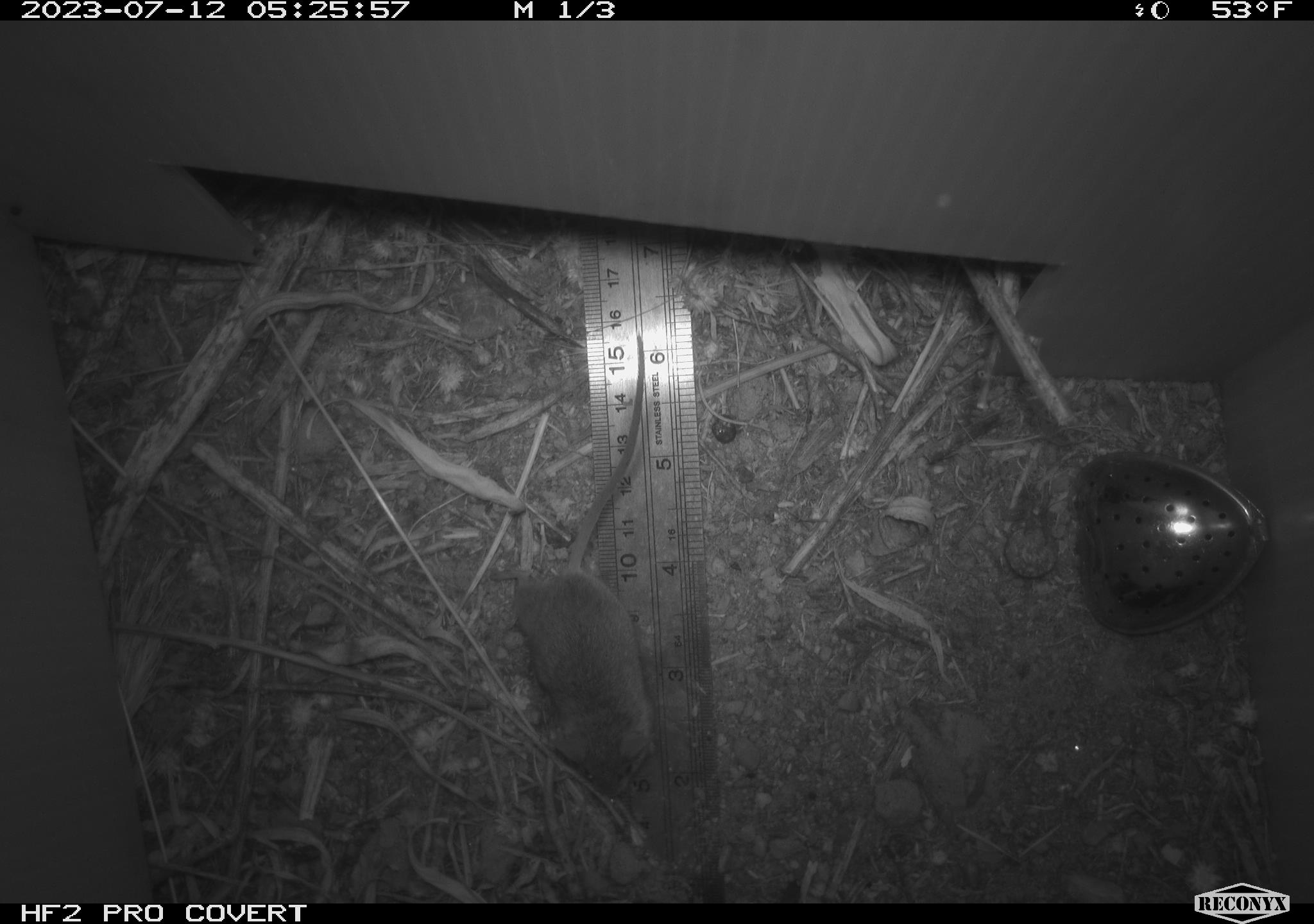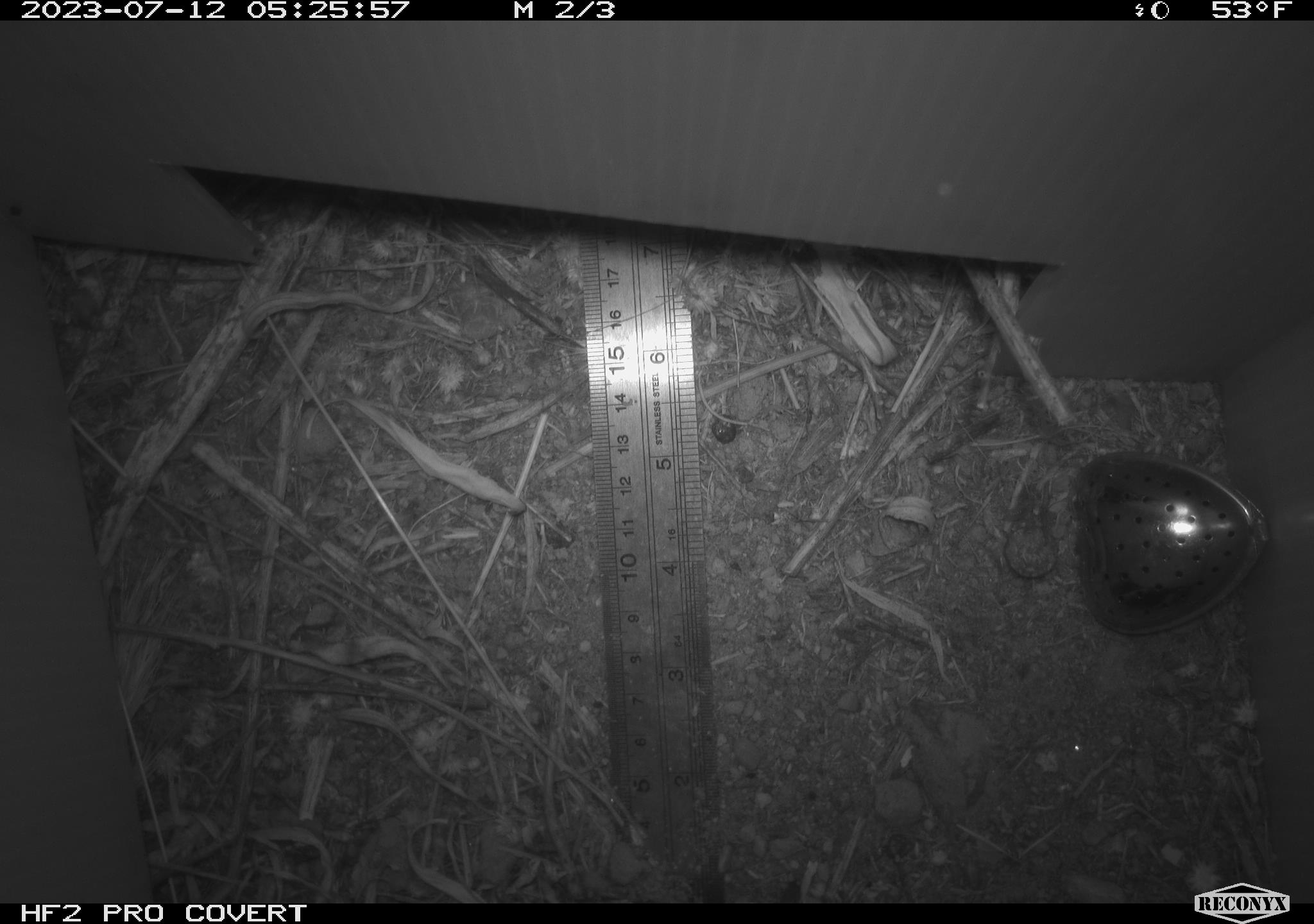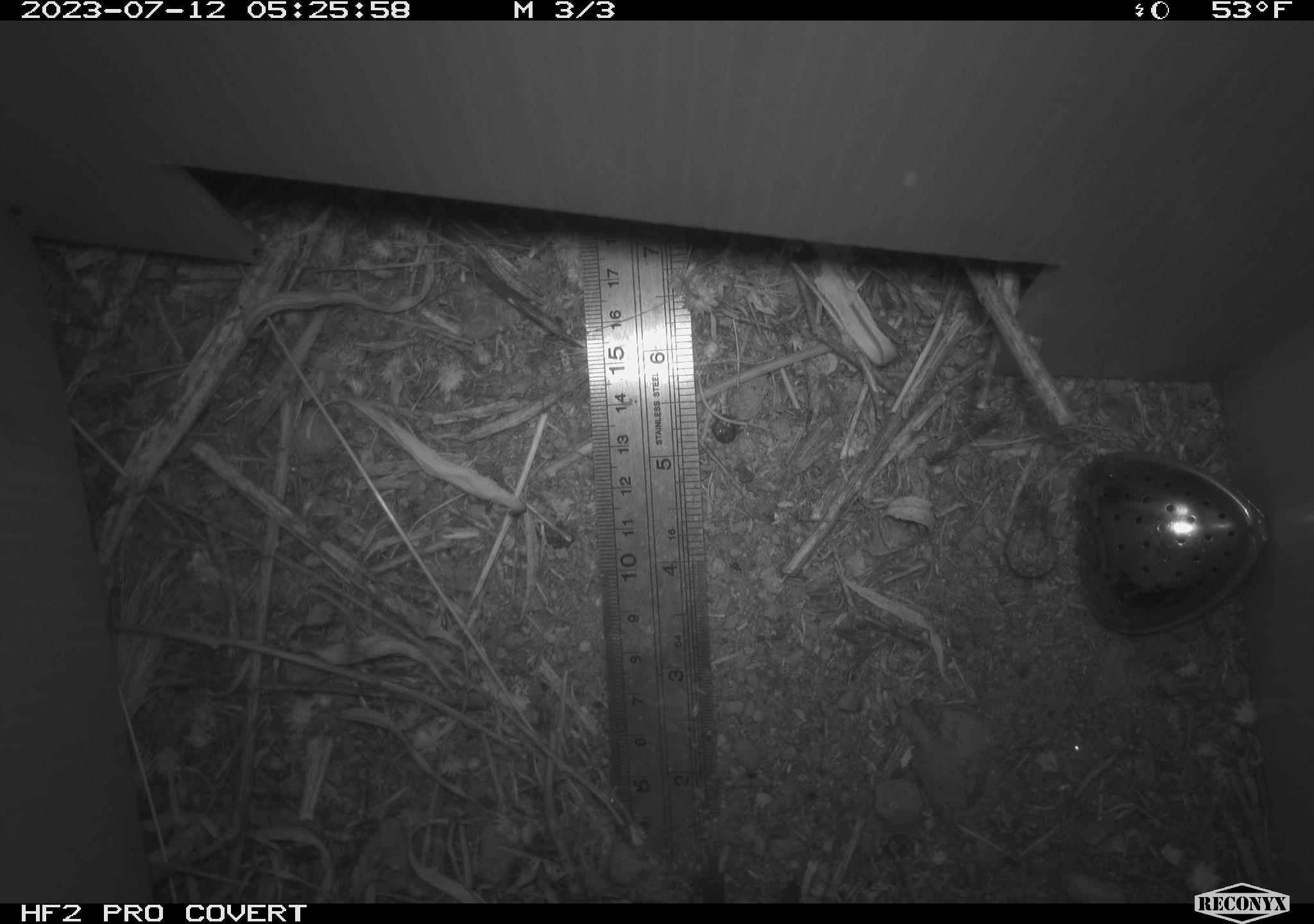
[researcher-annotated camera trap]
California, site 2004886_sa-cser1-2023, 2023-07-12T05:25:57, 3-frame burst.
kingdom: Animalia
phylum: Chordata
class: Mammalia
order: Rodentia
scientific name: Rodentia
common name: mouse species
Mouse species (Rodentia).